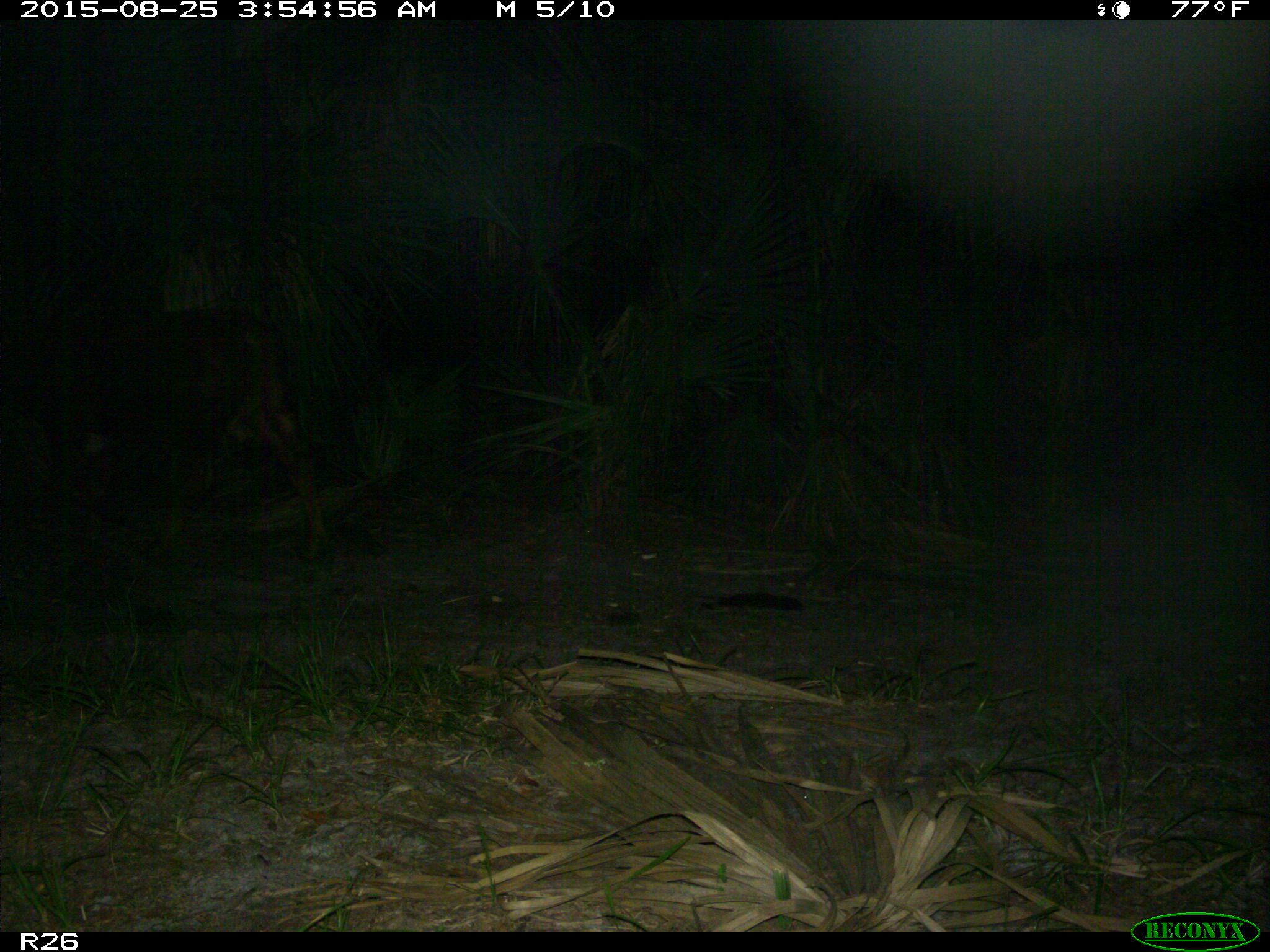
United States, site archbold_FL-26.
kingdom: Animalia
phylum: Chordata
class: Mammalia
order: Artiodactyla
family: Bovidae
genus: Bos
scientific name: Bos taurus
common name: domestic cow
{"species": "Bos taurus (domestic cow)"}